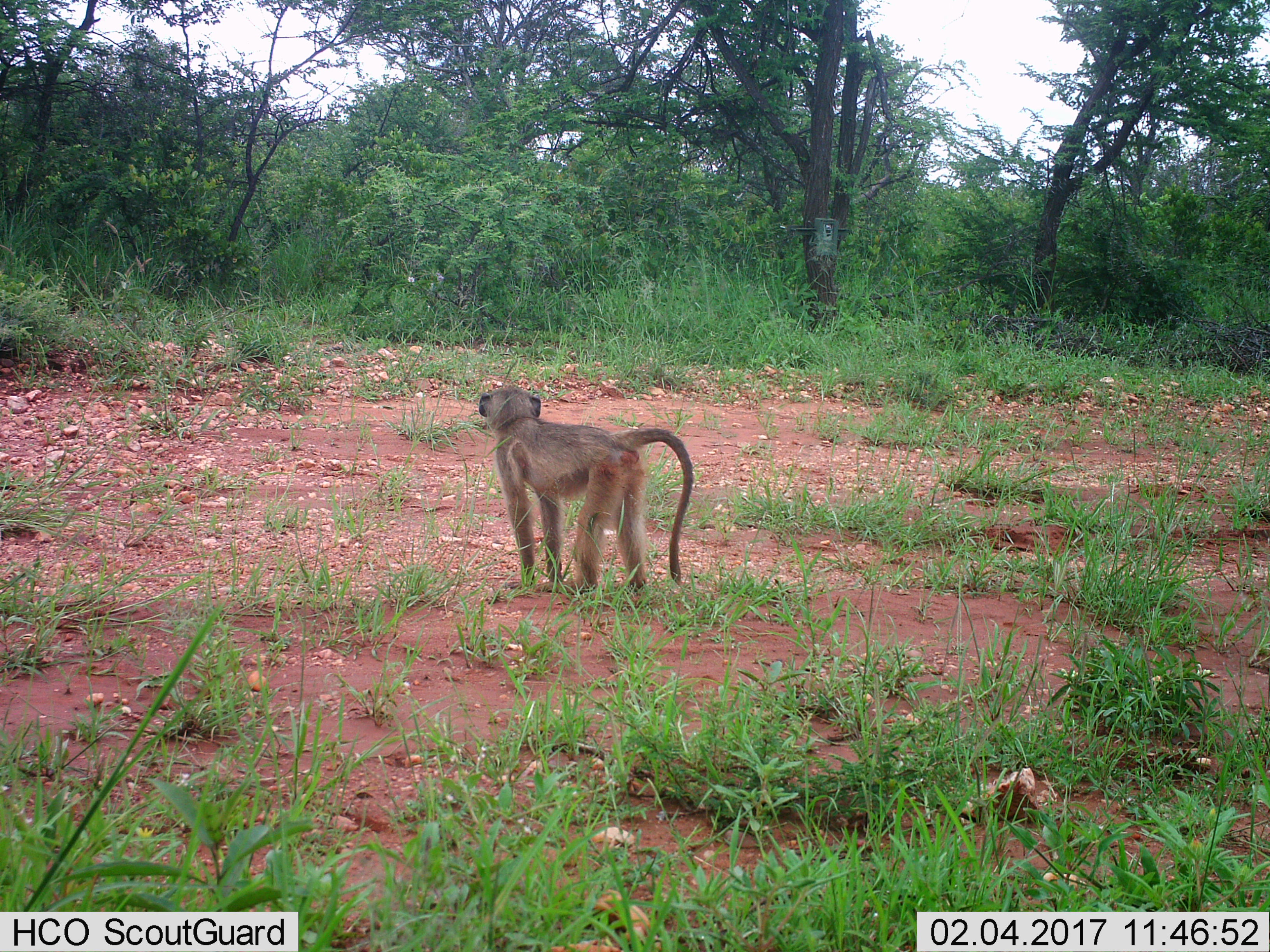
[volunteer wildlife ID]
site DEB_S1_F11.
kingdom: Animalia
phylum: Chordata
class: Mammalia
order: Primates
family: Cercopithecidae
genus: Papio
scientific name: Papio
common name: baboon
Baboon (Papio), count 1. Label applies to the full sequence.